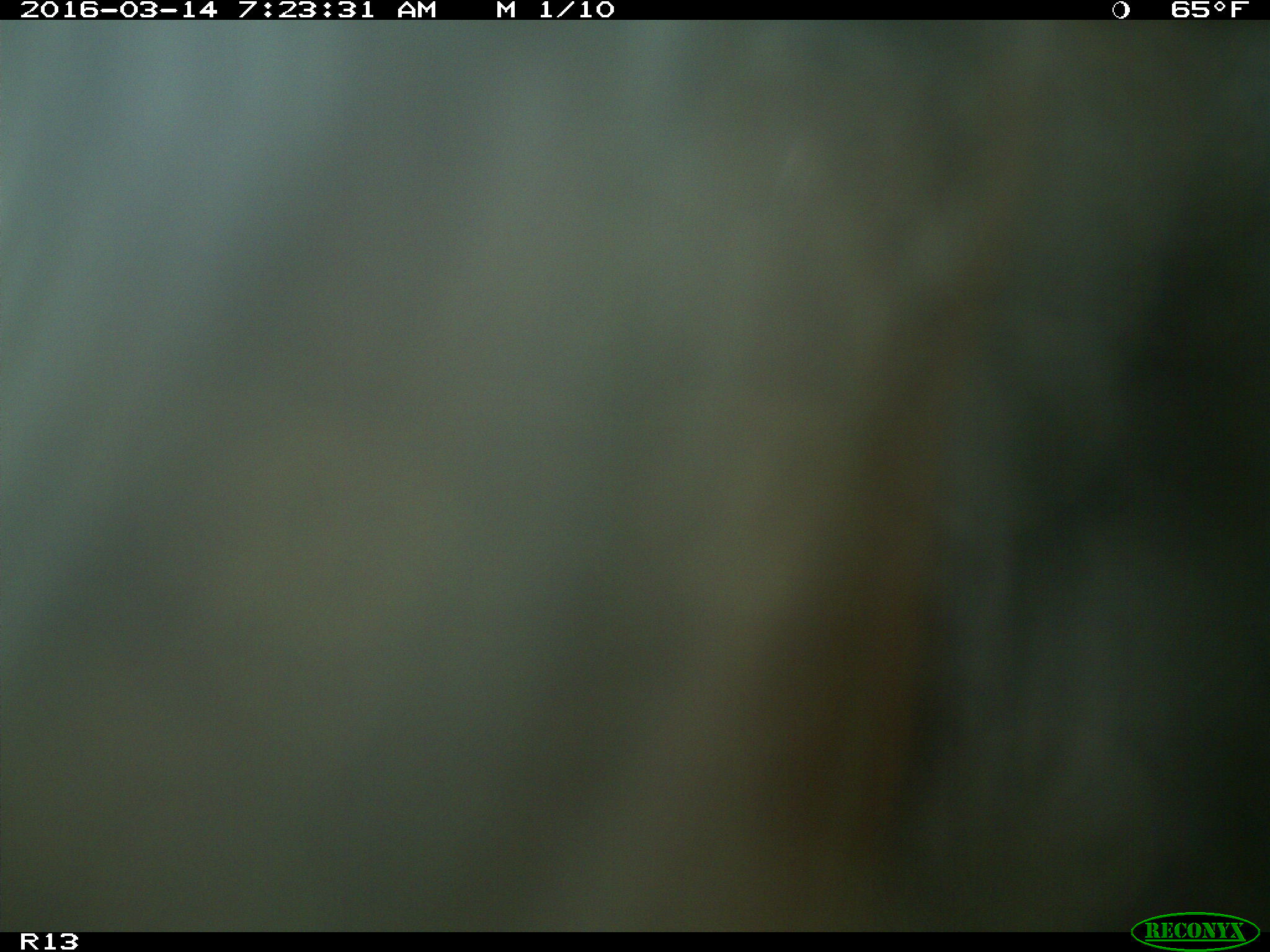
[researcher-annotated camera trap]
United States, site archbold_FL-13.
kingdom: Animalia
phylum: Chordata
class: Mammalia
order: Artiodactyla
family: Bovidae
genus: Bos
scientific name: Bos taurus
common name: domestic cow